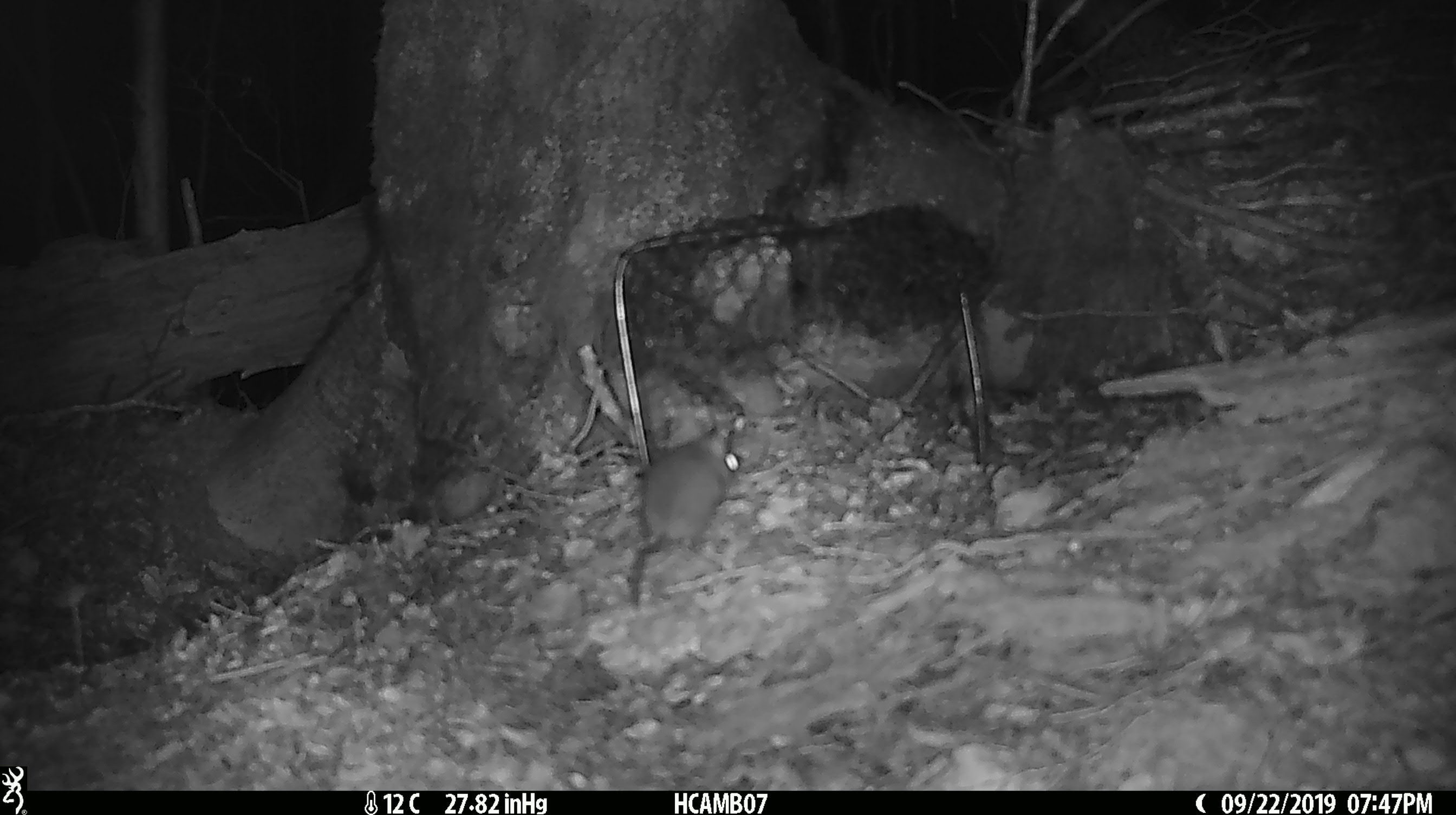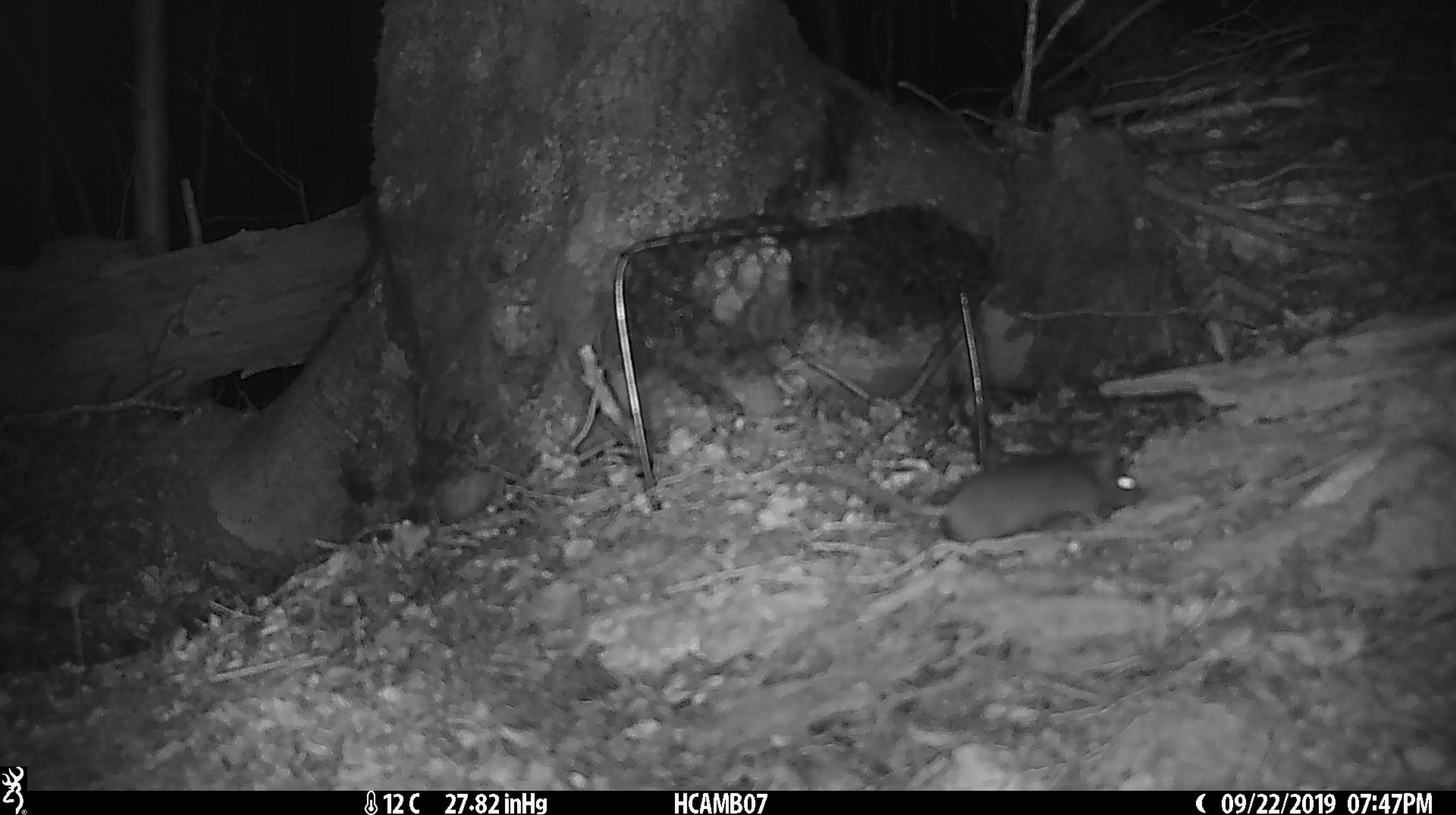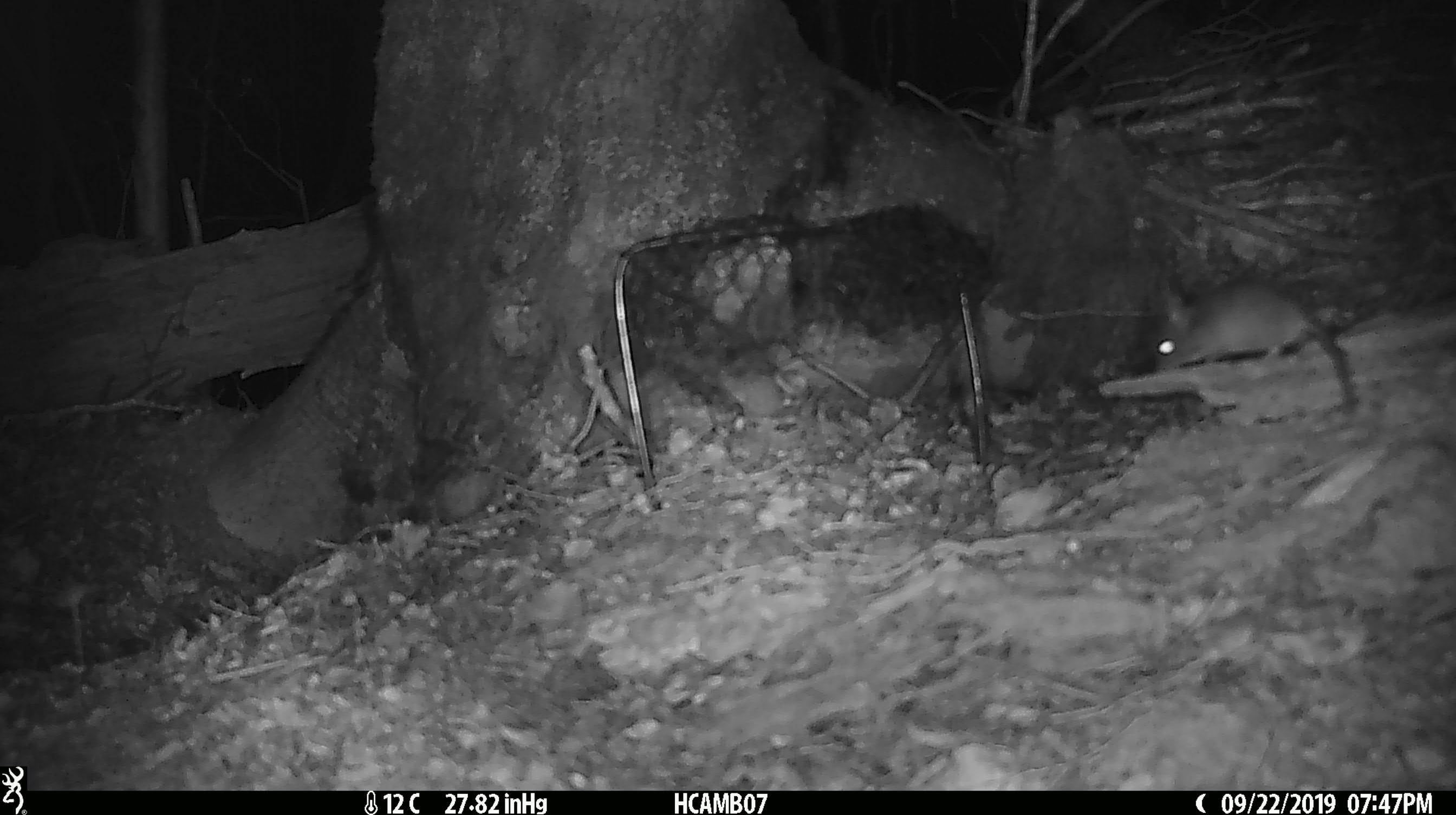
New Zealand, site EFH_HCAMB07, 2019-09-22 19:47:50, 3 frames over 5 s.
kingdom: Animalia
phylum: Chordata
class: Mammalia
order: Rodentia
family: Muridae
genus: Mus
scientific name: Mus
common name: mouse